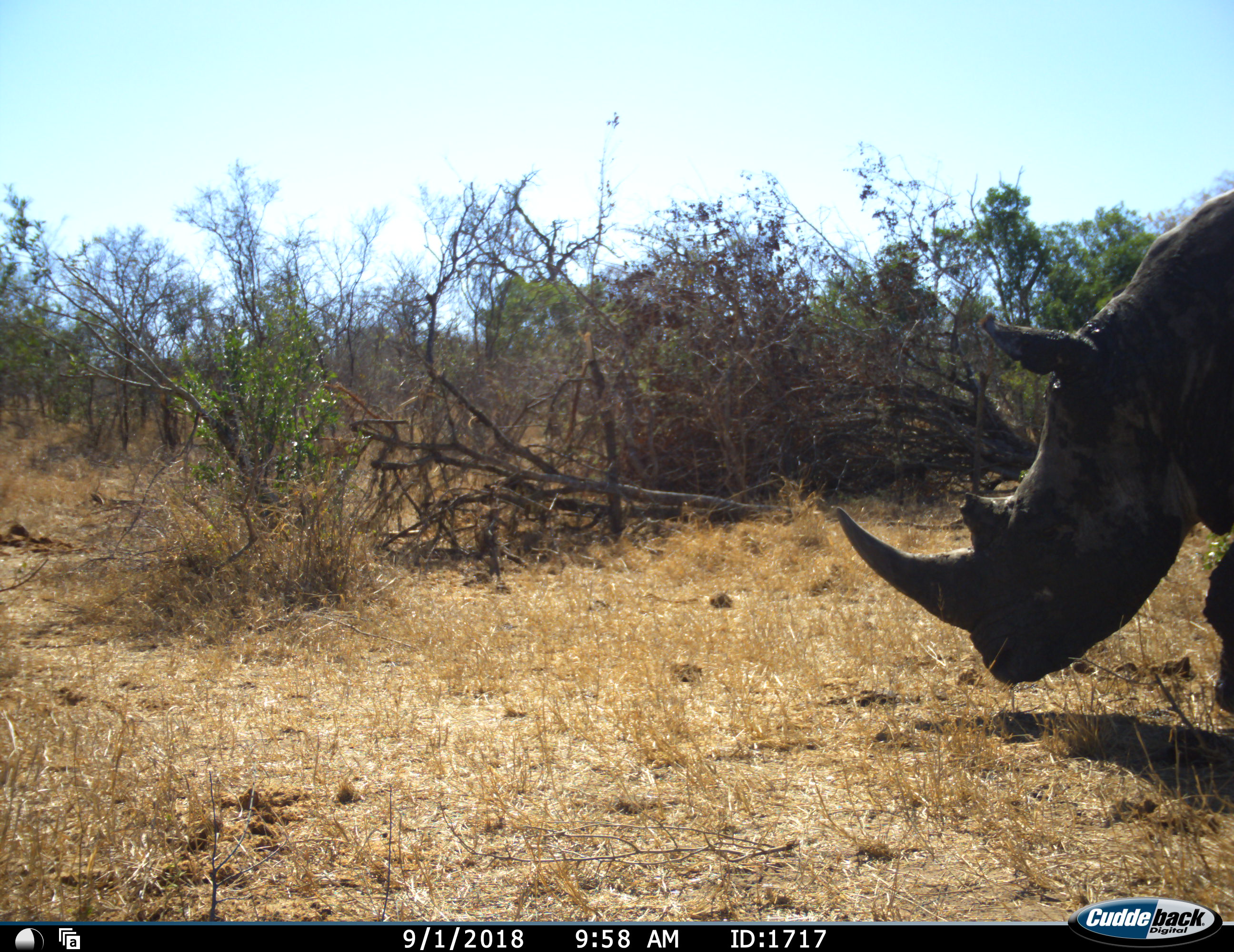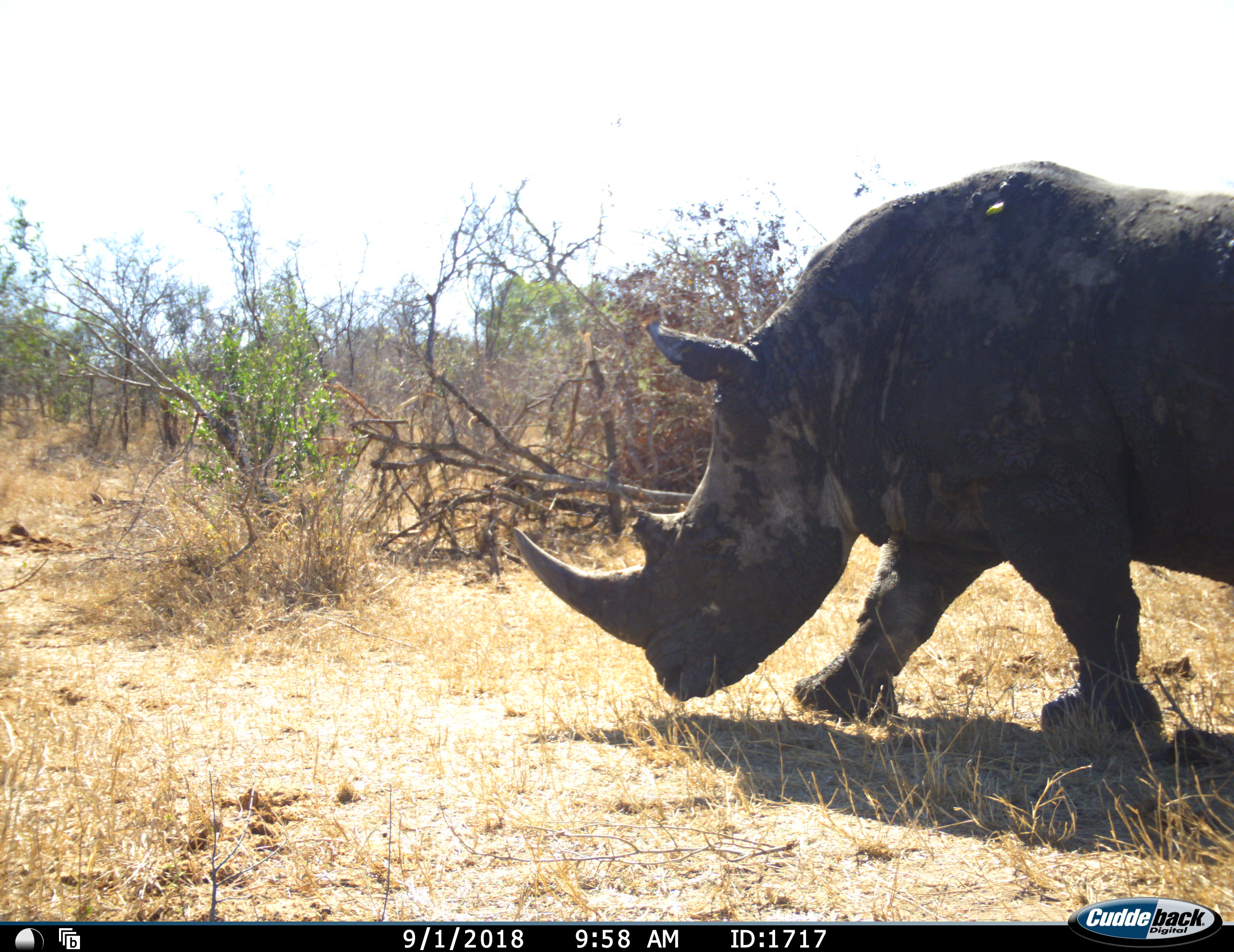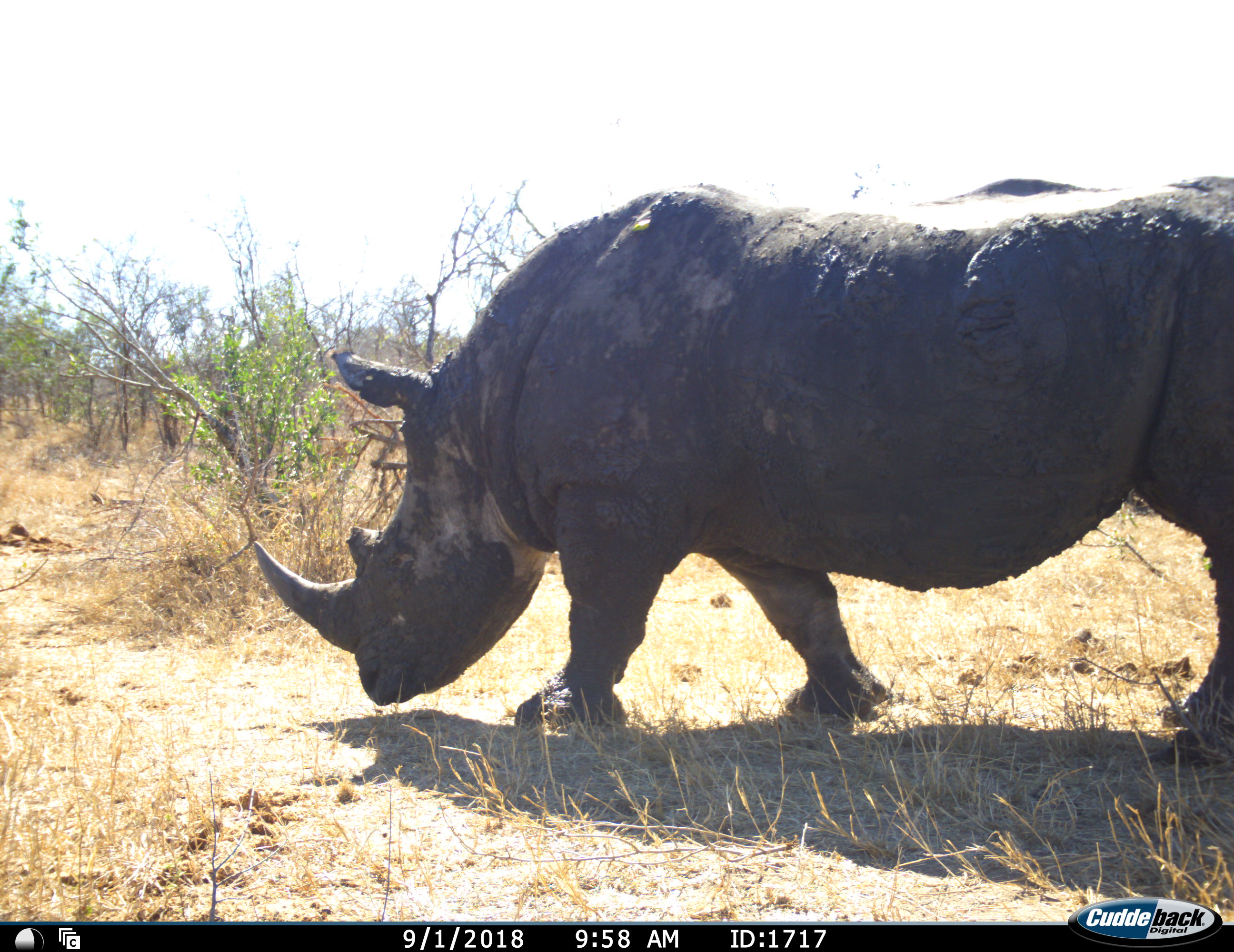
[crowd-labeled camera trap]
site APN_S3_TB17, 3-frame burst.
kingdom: Animalia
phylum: Chordata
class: Mammalia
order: Perissodactyla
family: Rhinocerotidae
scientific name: Rhinocerotidae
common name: unknown rhinoceros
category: rhinocerosunknown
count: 1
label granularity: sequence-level